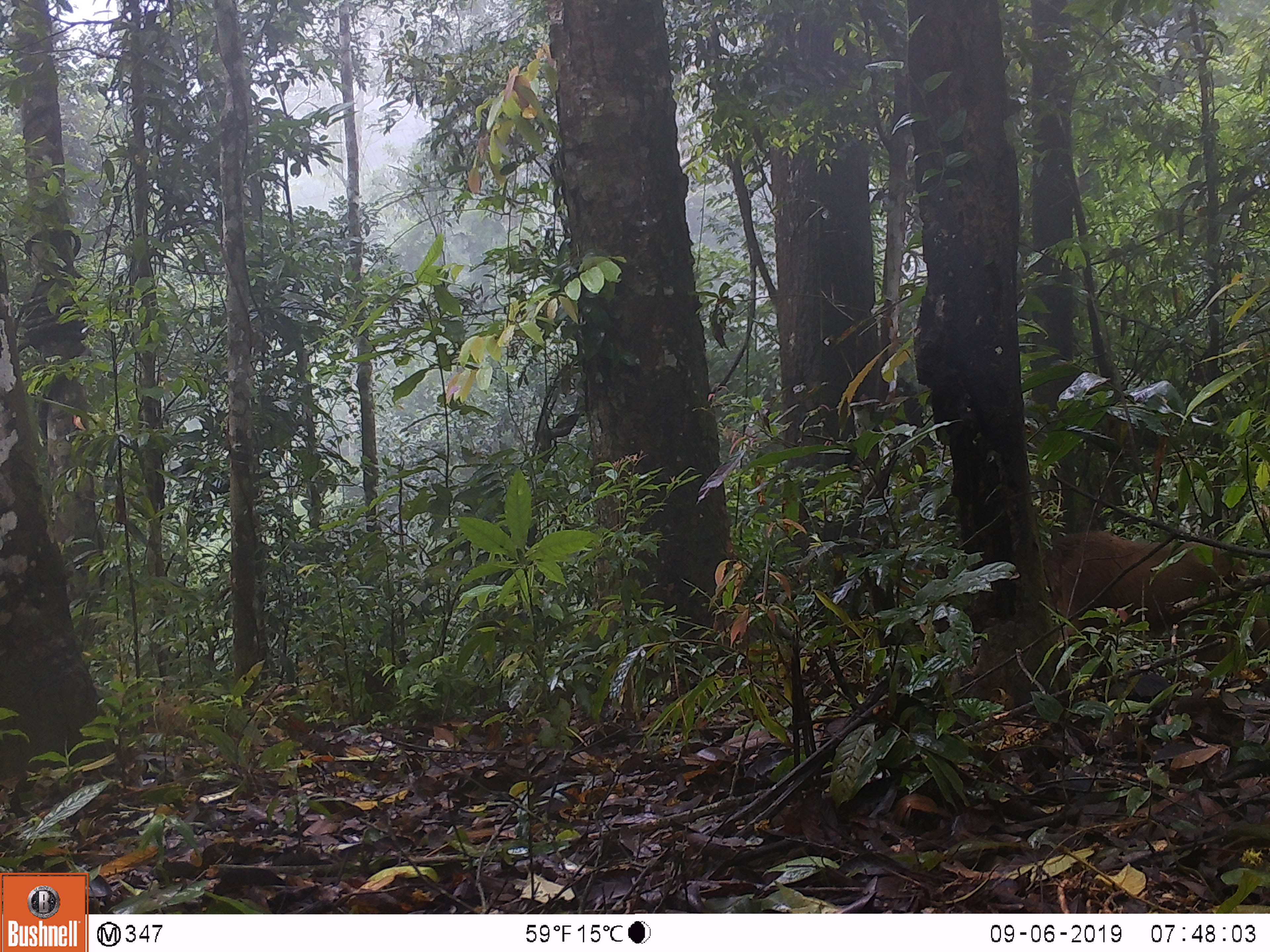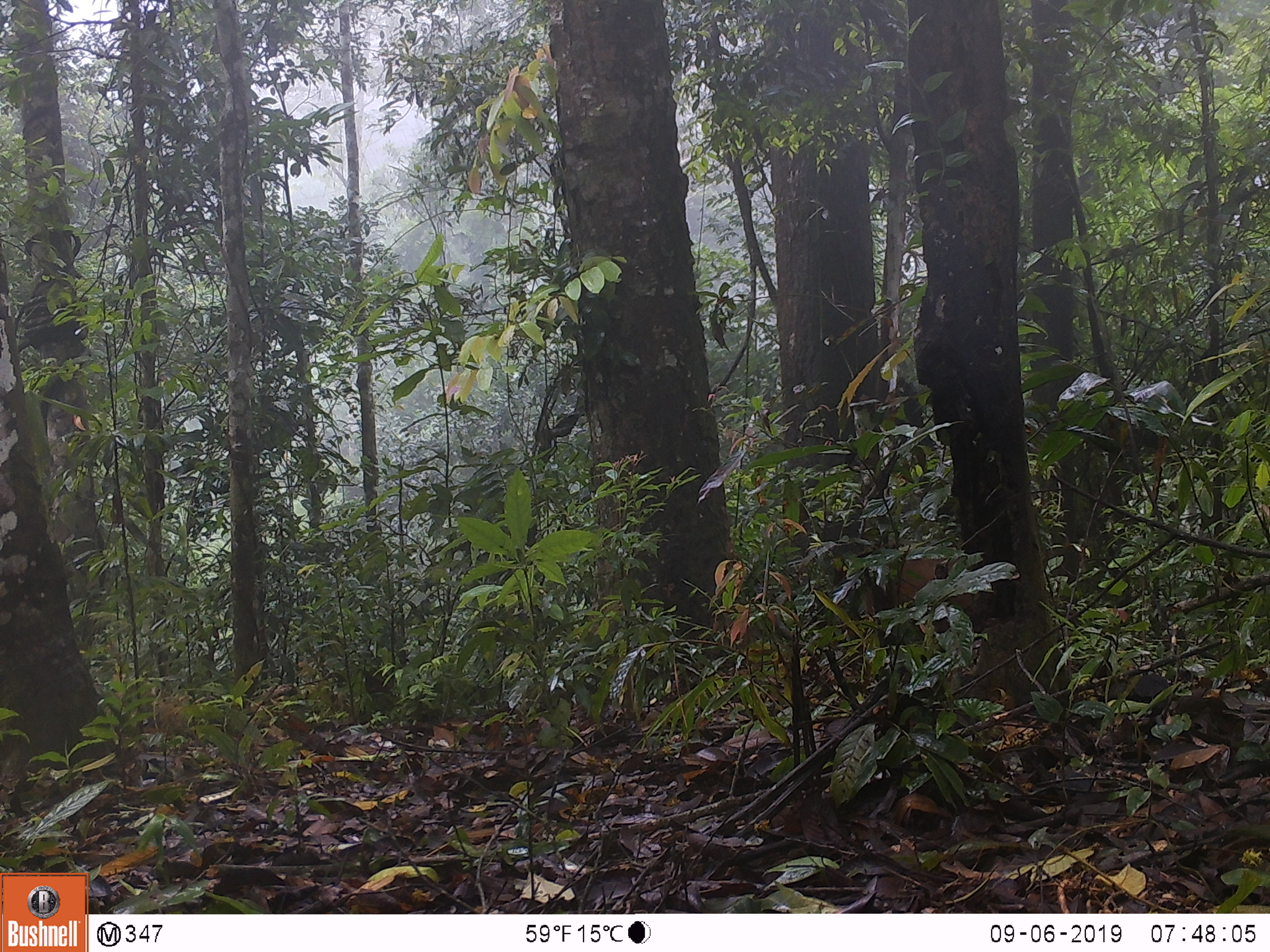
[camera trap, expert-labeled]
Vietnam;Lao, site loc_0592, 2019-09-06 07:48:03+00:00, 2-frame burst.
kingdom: Animalia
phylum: Chordata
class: Mammalia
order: Primates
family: Cercopithecidae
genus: Macaca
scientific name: Macaca arctoides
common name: stump-tailed macaque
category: stump tailed macaque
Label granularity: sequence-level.